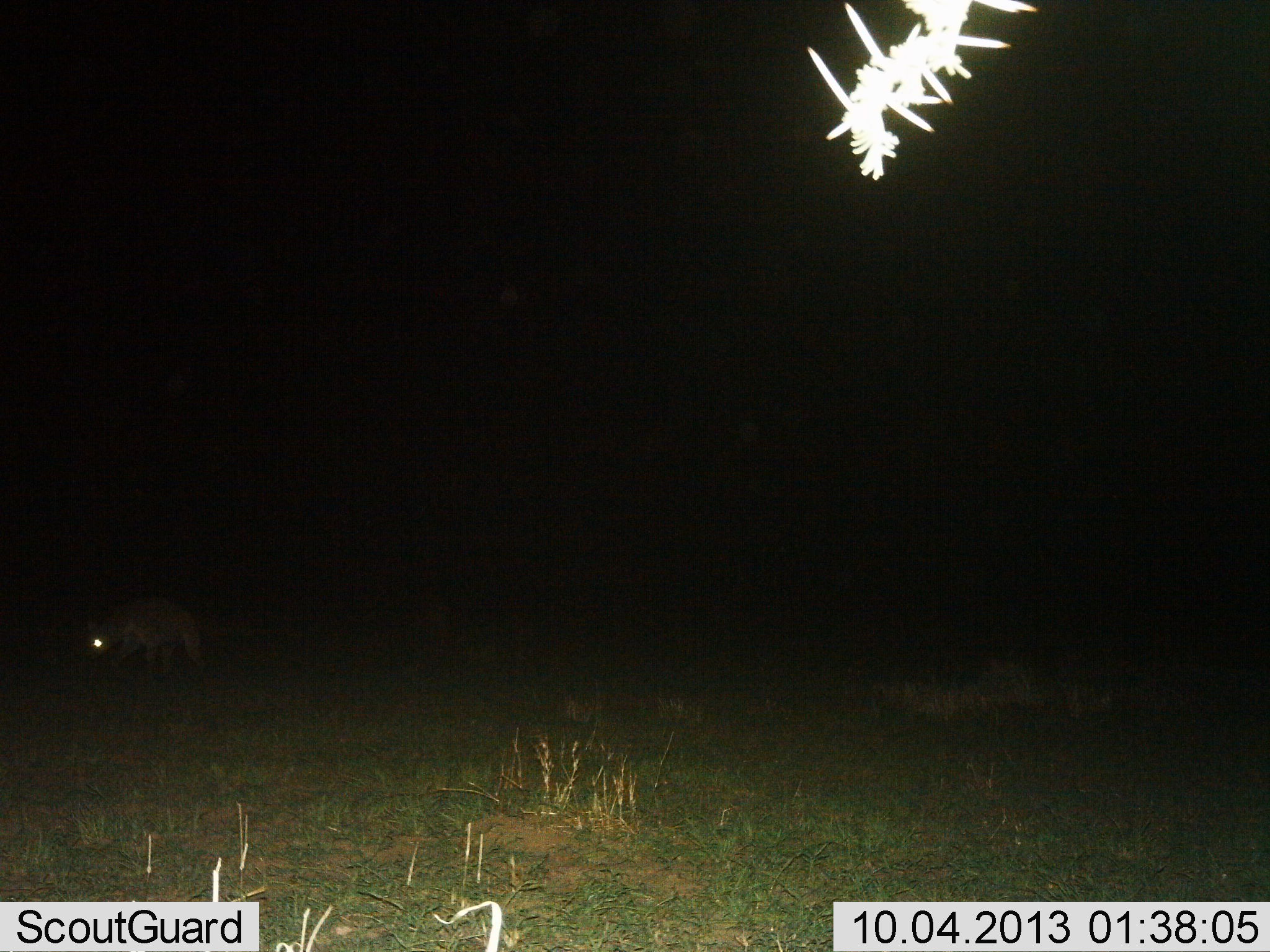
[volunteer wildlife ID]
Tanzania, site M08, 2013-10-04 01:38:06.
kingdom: Animalia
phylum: Chordata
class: Mammalia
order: Carnivora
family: Hyaenidae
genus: Crocuta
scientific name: Crocuta crocuta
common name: spotted hyena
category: hyenaspotted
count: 1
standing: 30%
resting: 5%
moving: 70%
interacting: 0%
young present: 0%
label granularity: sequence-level